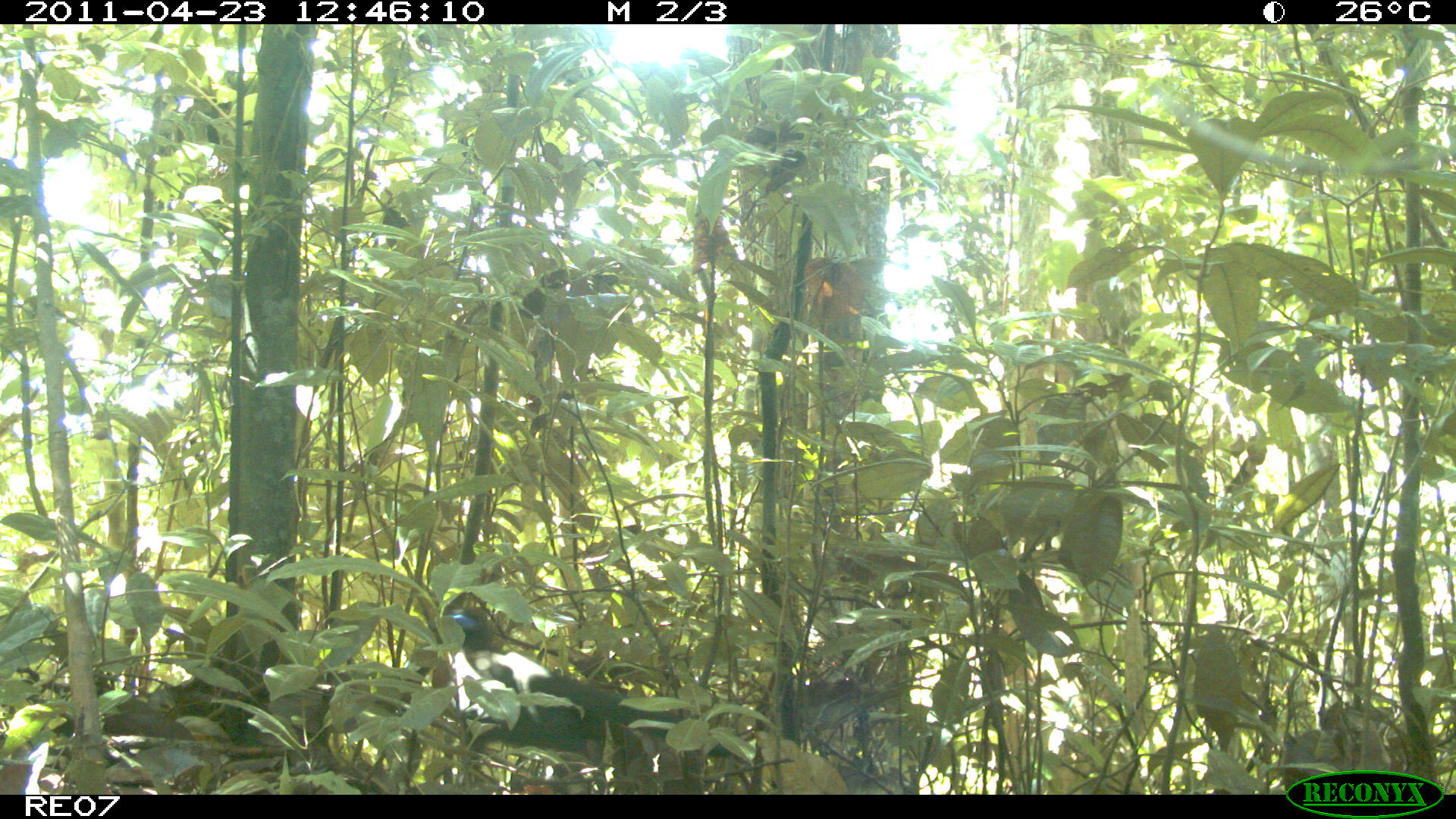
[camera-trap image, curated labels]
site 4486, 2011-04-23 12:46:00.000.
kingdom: Animalia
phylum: Chordata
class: Aves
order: Cuculiformes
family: Cuculidae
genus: Coua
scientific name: Coua serriana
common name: red-breasted coua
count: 1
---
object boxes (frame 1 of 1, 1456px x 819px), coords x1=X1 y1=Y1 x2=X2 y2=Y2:
coua serriana: x1=427 y1=604 x2=779 y2=792